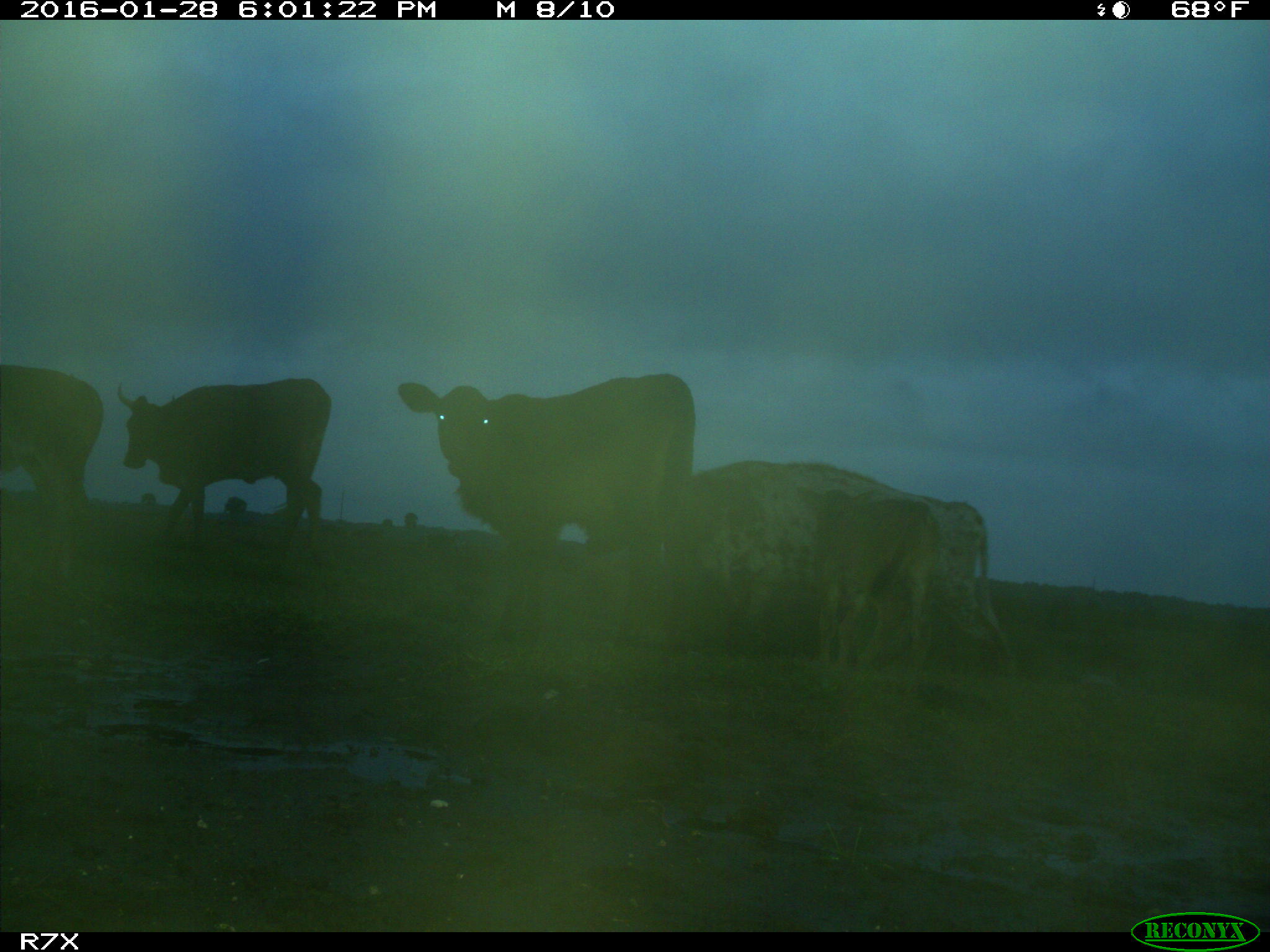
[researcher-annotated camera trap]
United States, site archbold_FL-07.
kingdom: Animalia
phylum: Chordata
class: Mammalia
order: Artiodactyla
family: Bovidae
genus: Bos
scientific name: Bos taurus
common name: domestic cow